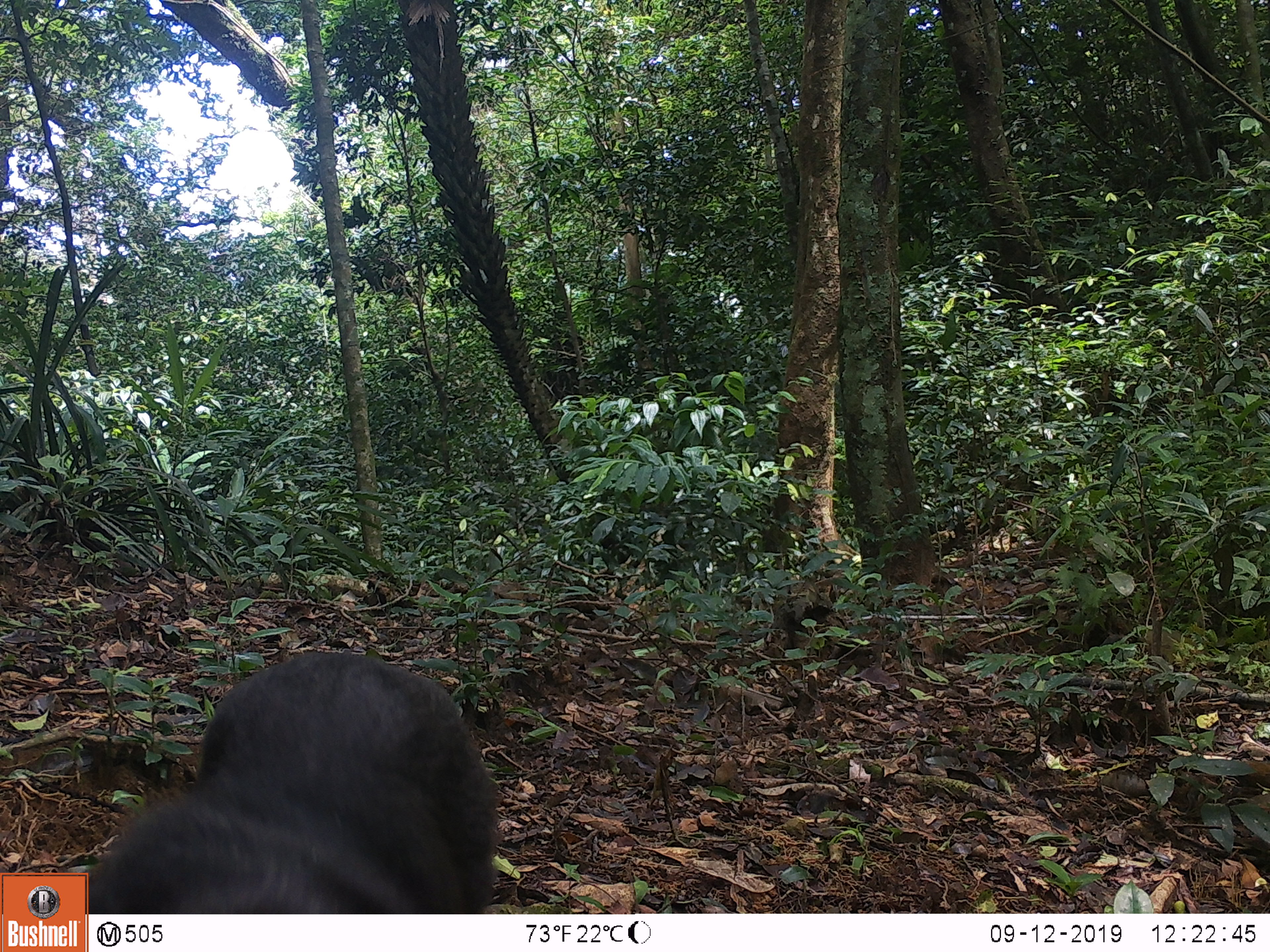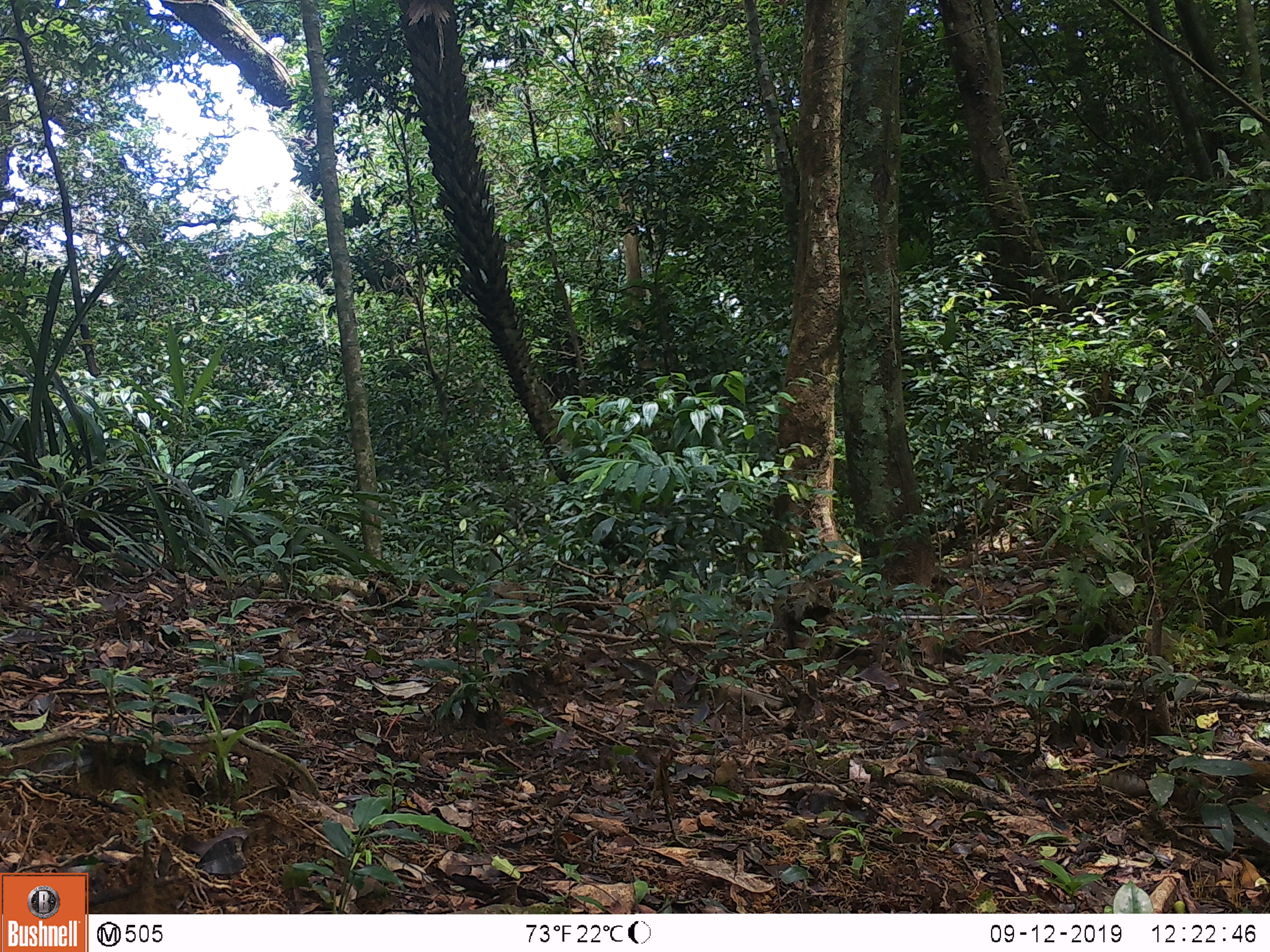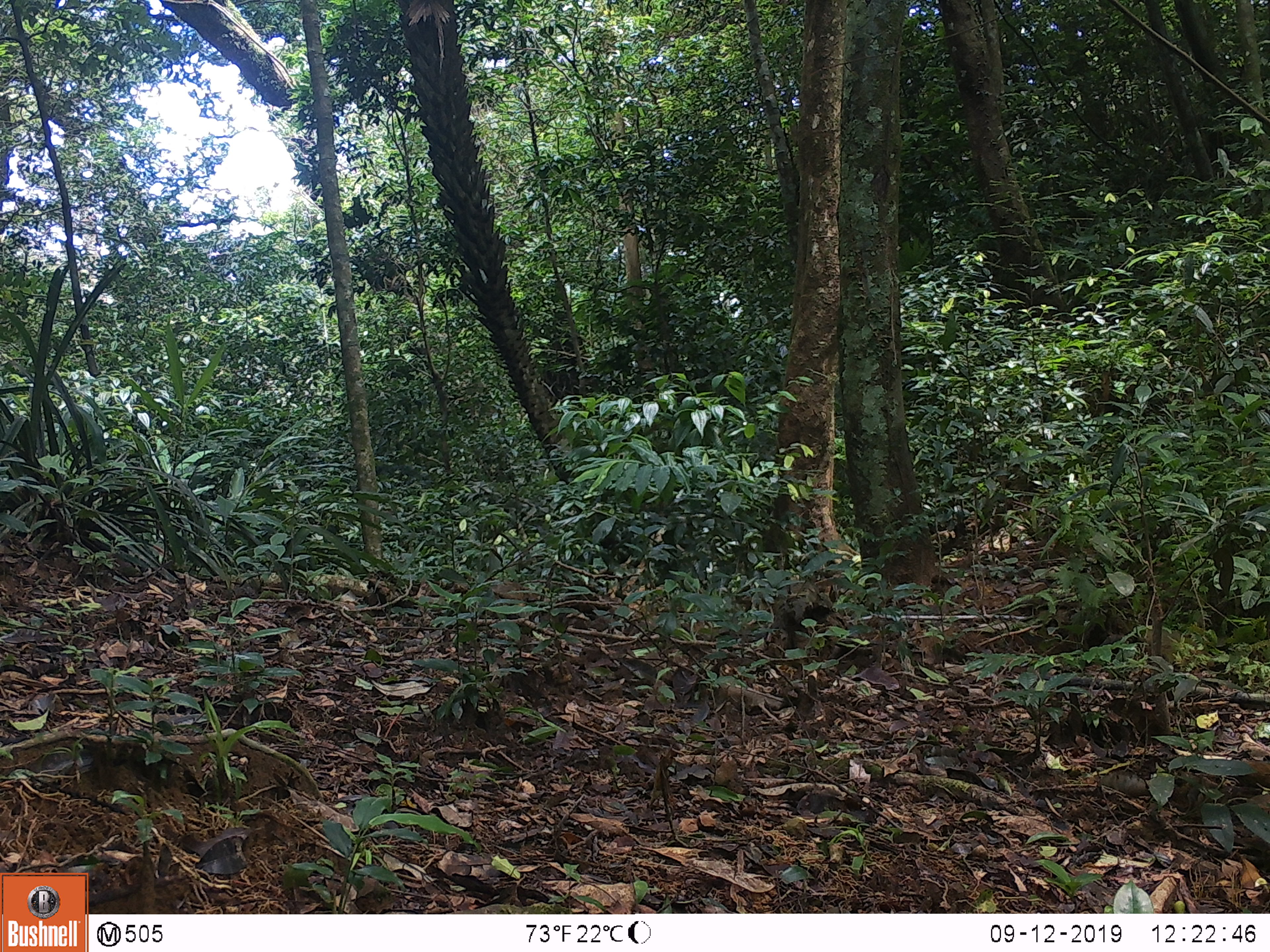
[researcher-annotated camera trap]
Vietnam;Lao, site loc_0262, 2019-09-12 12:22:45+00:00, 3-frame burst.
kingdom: Animalia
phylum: Chordata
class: Mammalia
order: Primates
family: Cercopithecidae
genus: Macaca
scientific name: Macaca arctoides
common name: stump-tailed macaque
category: stump tailed macaque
Stump tailed macaque (stump-tailed macaque) (Macaca arctoides). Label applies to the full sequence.